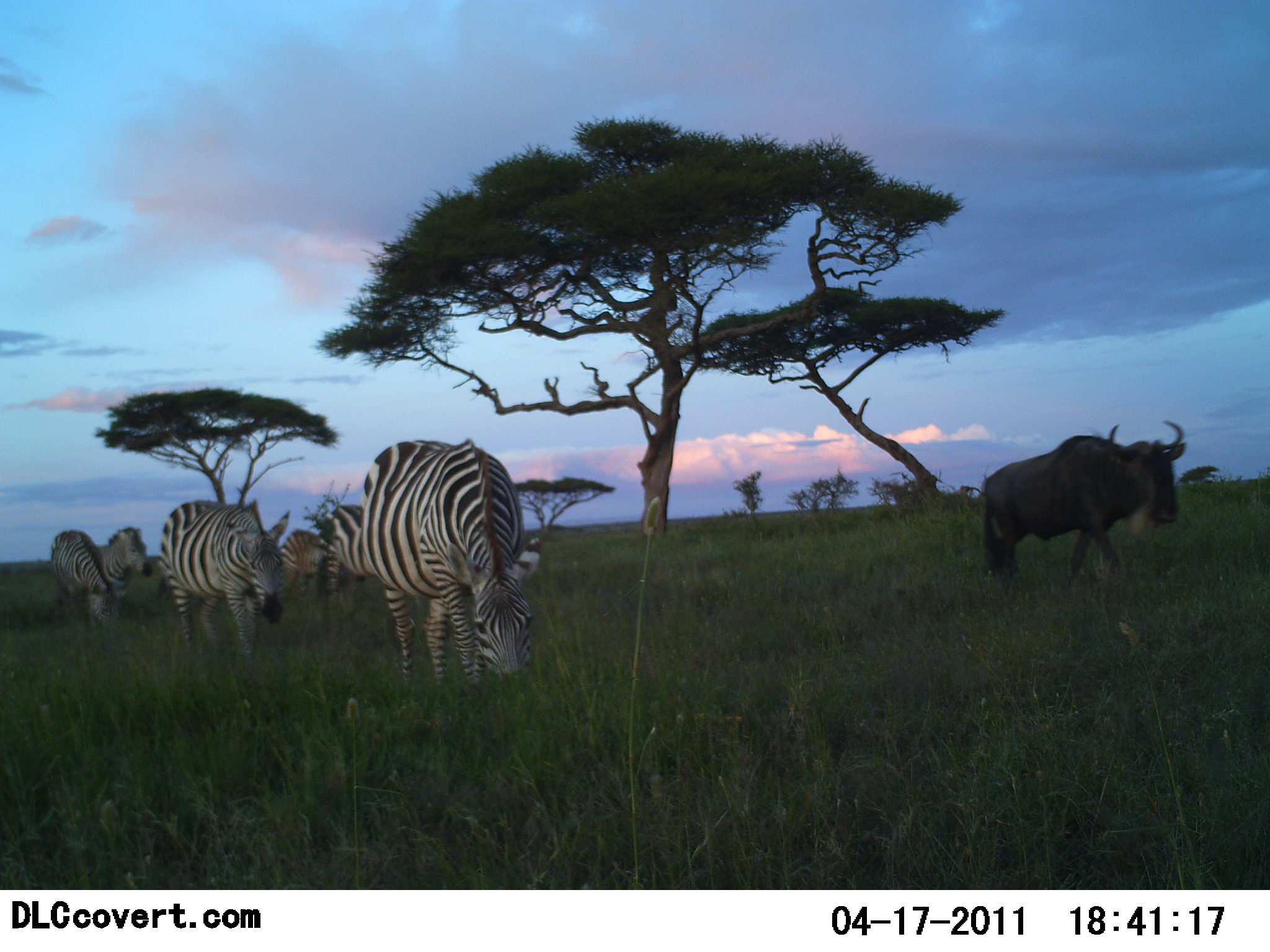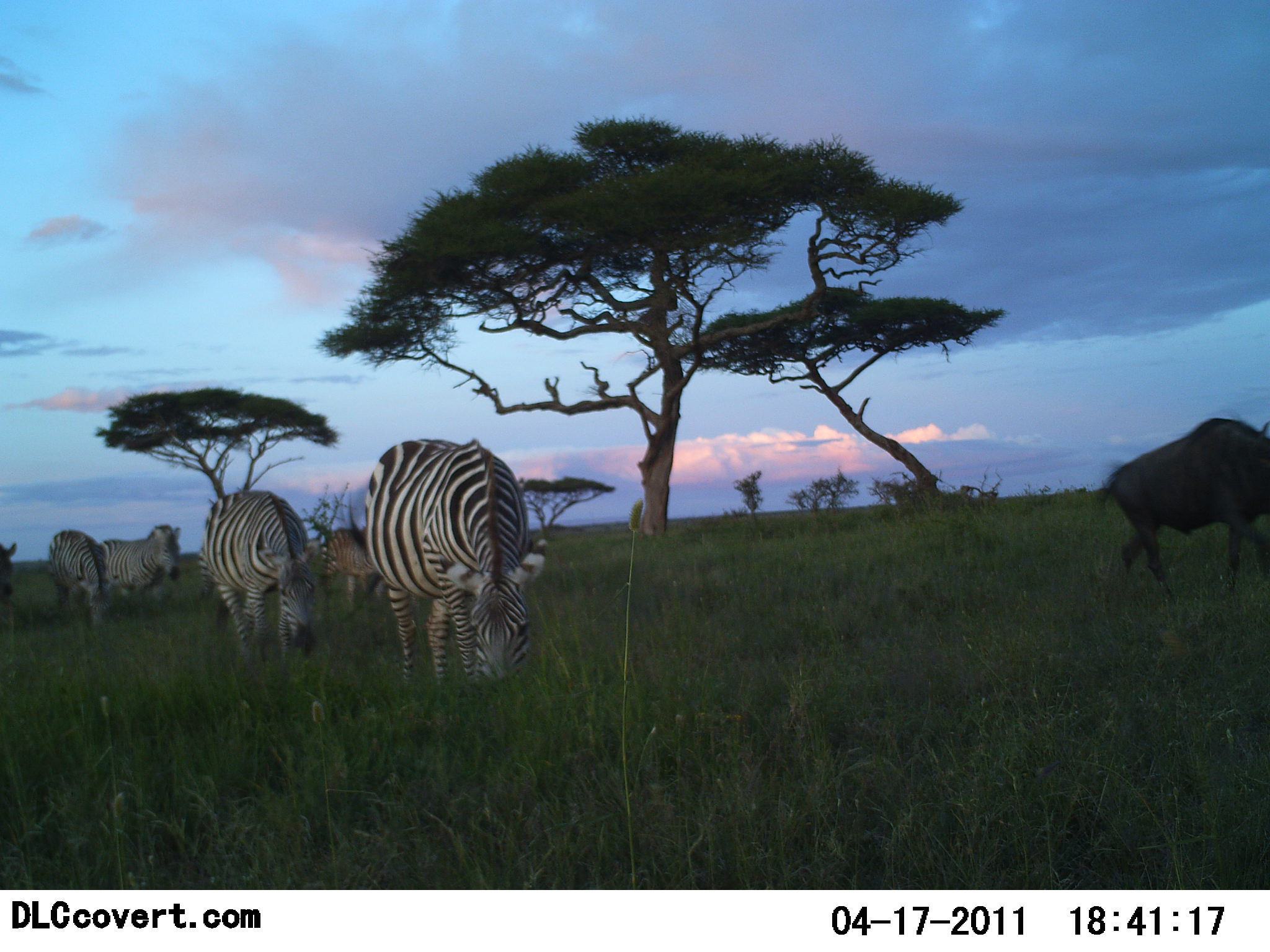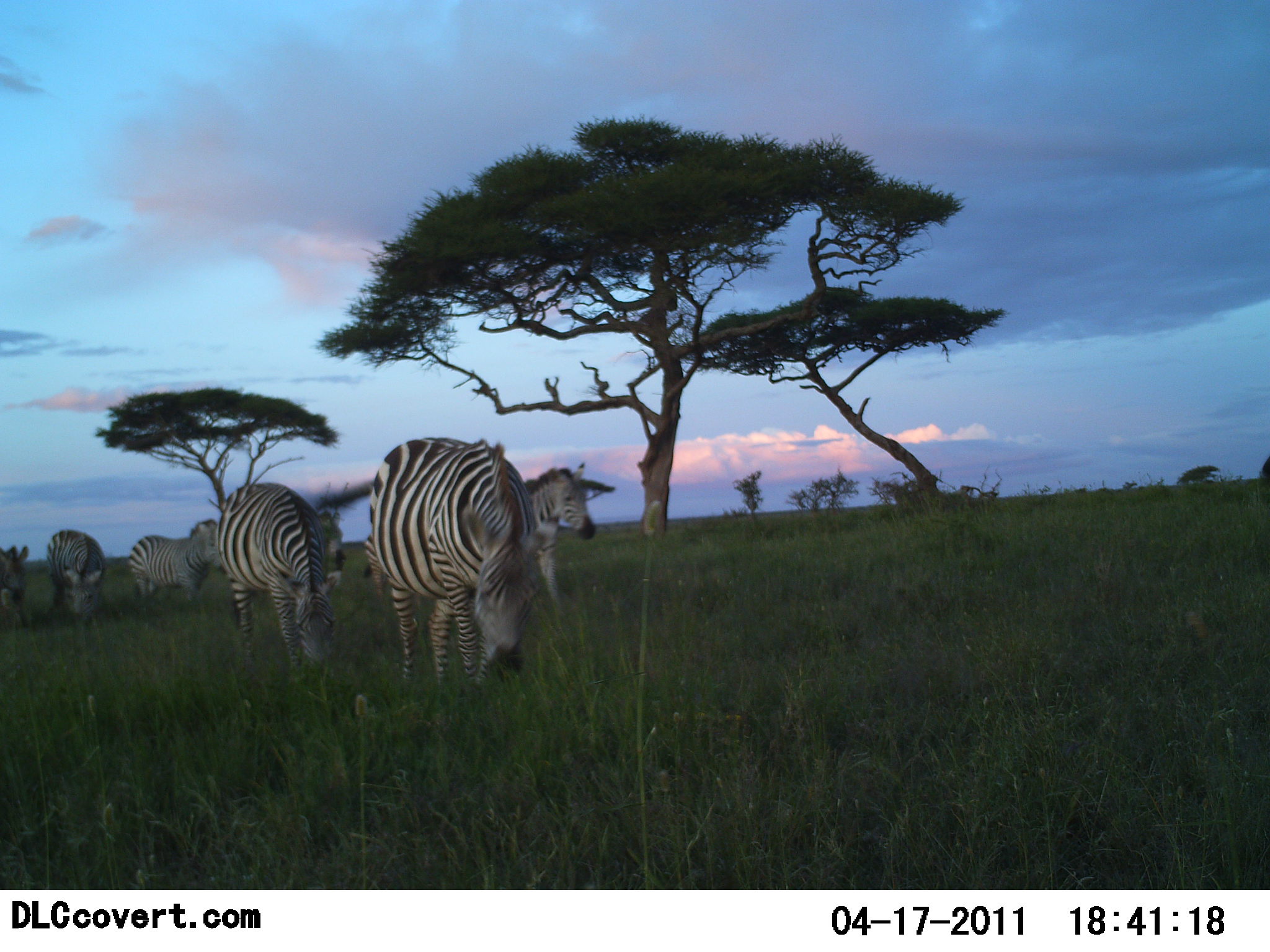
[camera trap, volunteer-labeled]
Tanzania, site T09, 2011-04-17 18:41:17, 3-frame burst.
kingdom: Animalia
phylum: Chordata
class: Mammalia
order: Artiodactyla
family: Bovidae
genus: Connochaetes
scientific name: Connochaetes taurinus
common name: blue wildebeest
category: wildebeest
Wildebeest (blue wildebeest) (Connochaetes taurinus), count 1. Behavior (volunteer vote fractions): standing 0%, resting 0%, moving 100%, interacting 0%. Young present (vote fraction): 0%. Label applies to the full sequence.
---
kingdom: Animalia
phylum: Chordata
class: Mammalia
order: Perissodactyla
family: Equidae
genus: Equus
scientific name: Equus quagga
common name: plains zebra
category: zebra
Zebra (plains zebra) (Equus quagga), count 7. Behavior (volunteer vote fractions): standing 31%, resting 0%, moving 69%, interacting 0%. Young present (vote fraction): 0%. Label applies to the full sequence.